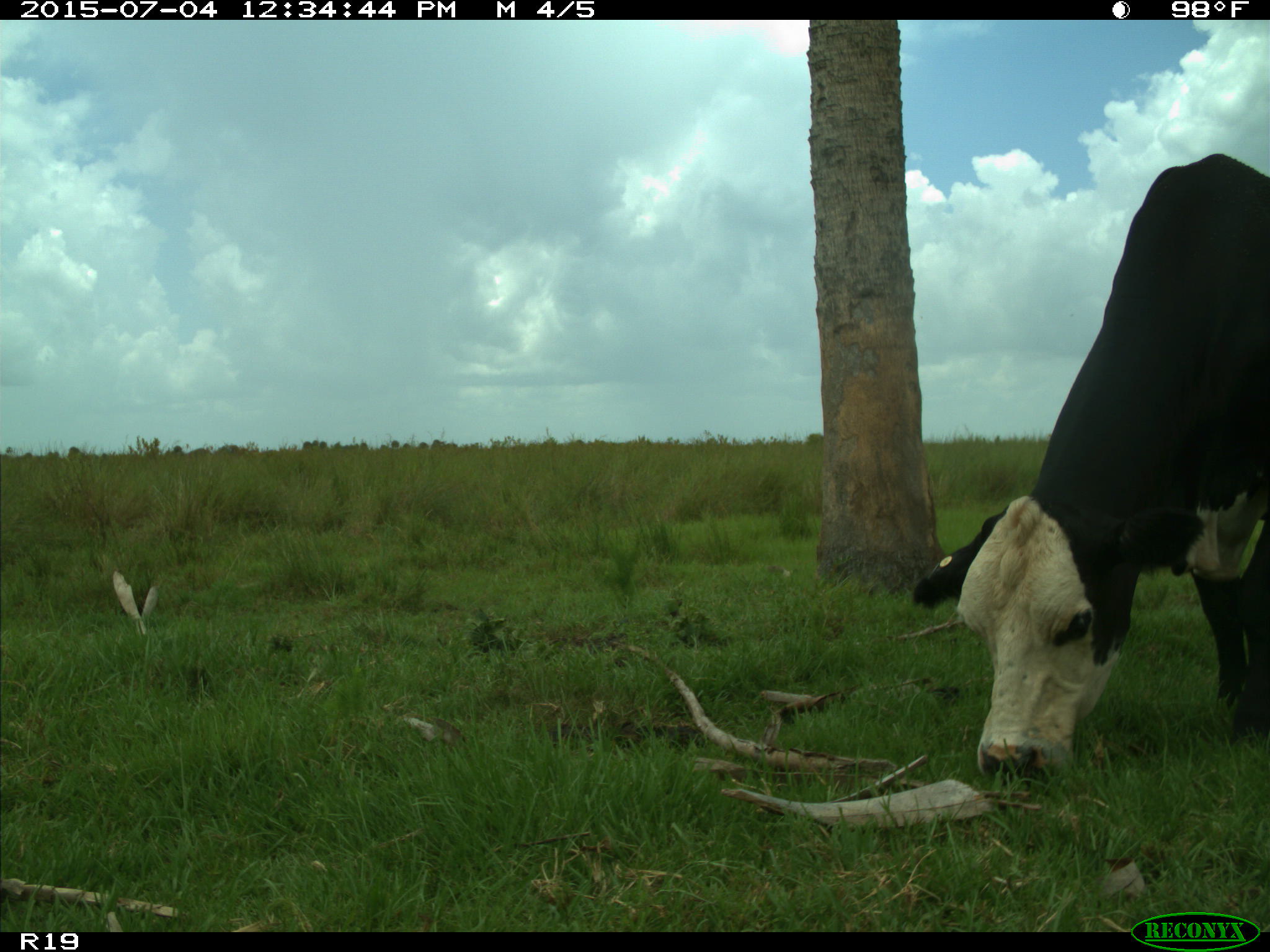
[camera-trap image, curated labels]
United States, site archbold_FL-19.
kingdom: Animalia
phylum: Chordata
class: Mammalia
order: Artiodactyla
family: Bovidae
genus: Bos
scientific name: Bos taurus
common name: domestic cow